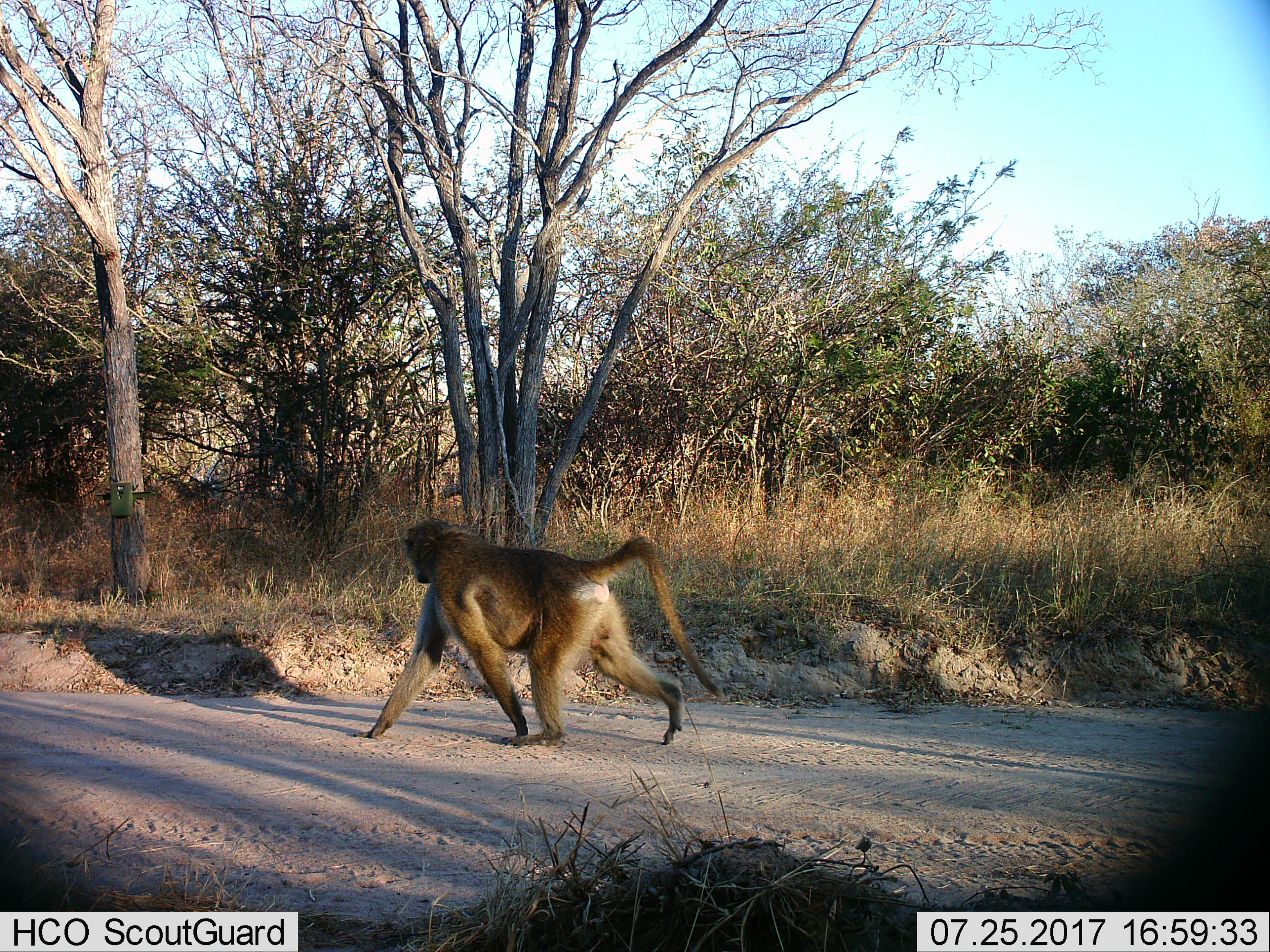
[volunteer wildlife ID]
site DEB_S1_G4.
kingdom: Animalia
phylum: Chordata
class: Mammalia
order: Primates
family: Cercopithecidae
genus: Papio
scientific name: Papio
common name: baboon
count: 1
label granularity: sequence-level